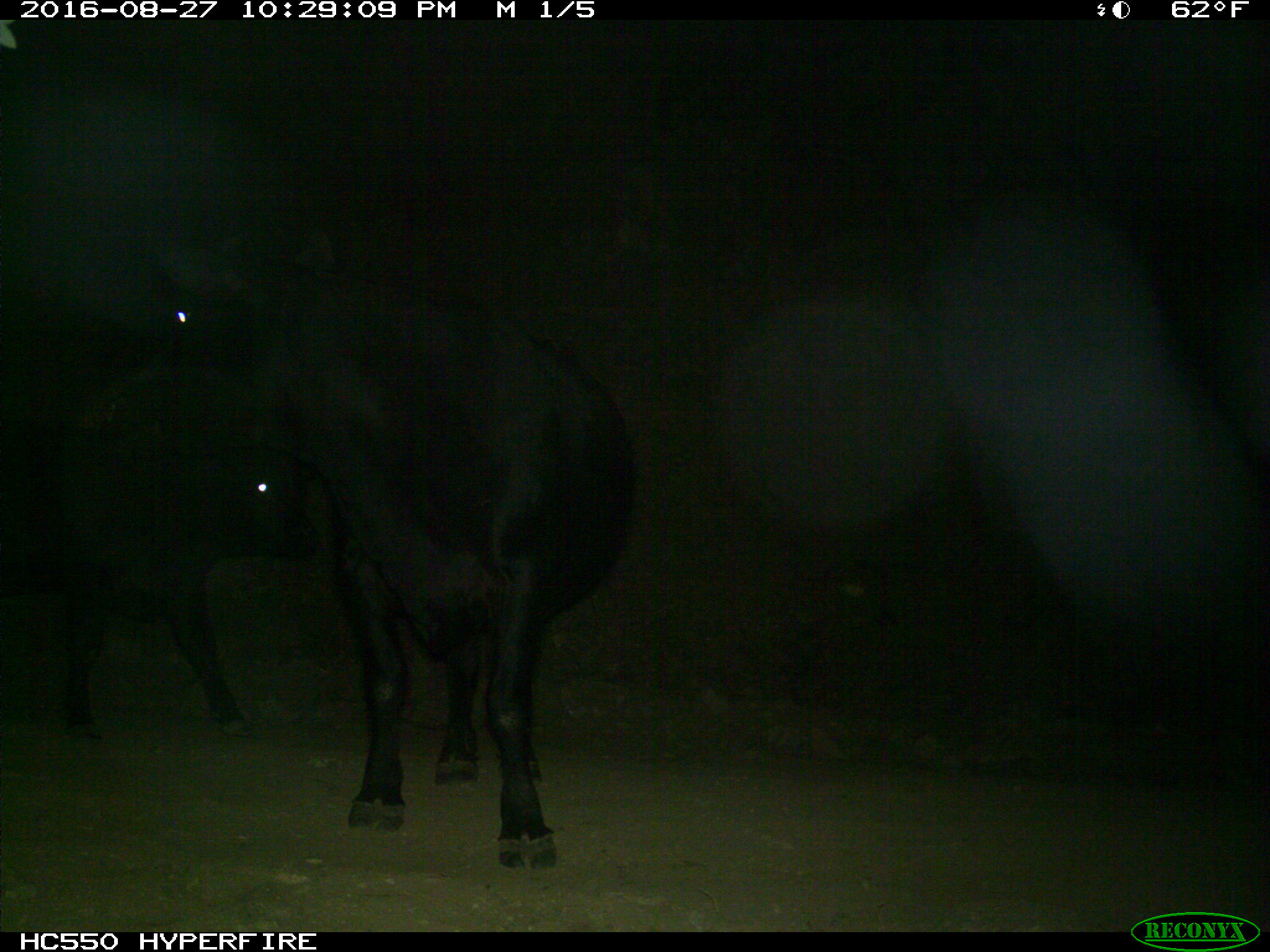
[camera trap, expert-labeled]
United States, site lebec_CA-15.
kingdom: Animalia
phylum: Chordata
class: Mammalia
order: Artiodactyla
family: Bovidae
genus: Bos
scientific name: Bos taurus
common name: domestic cow